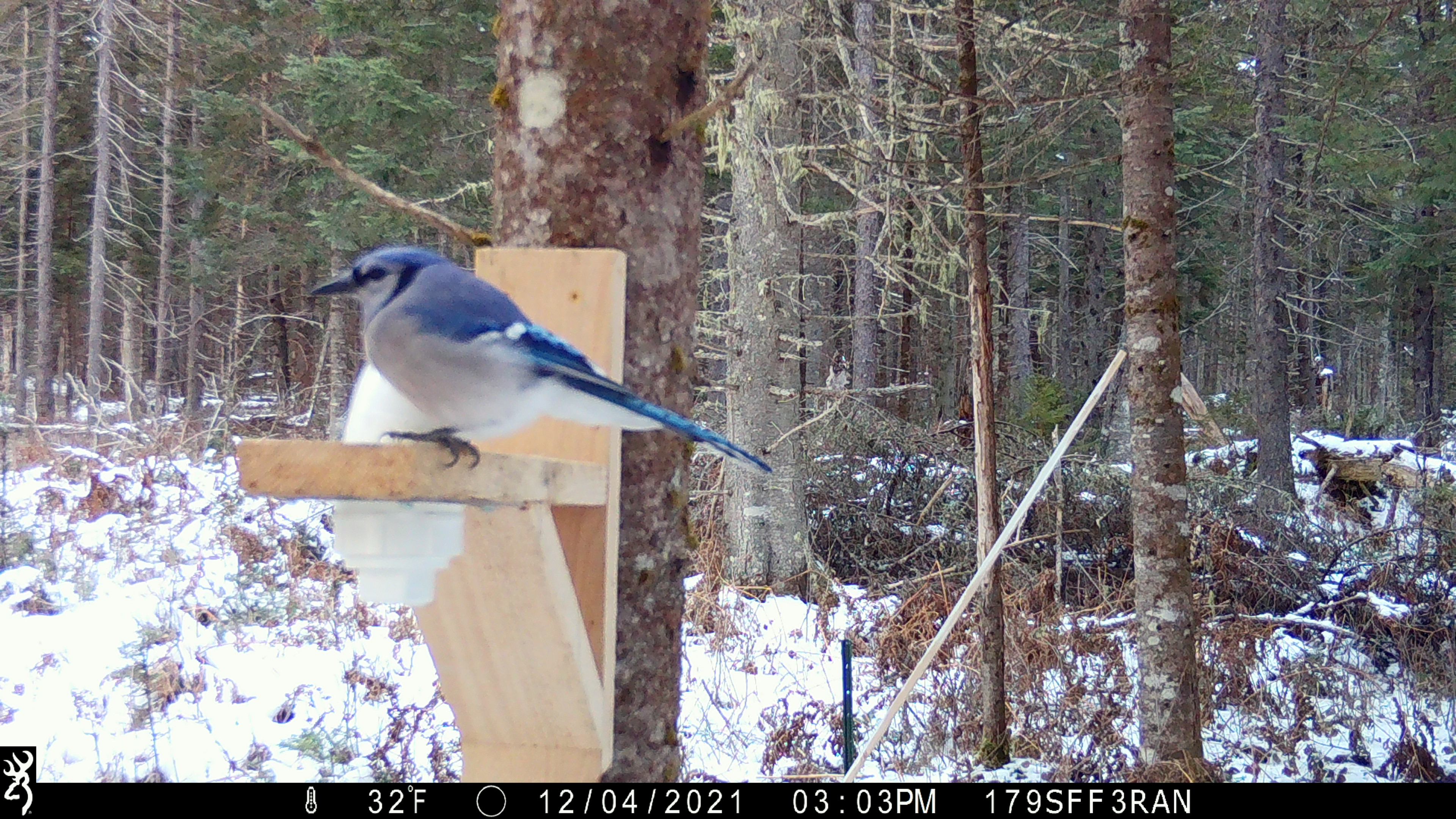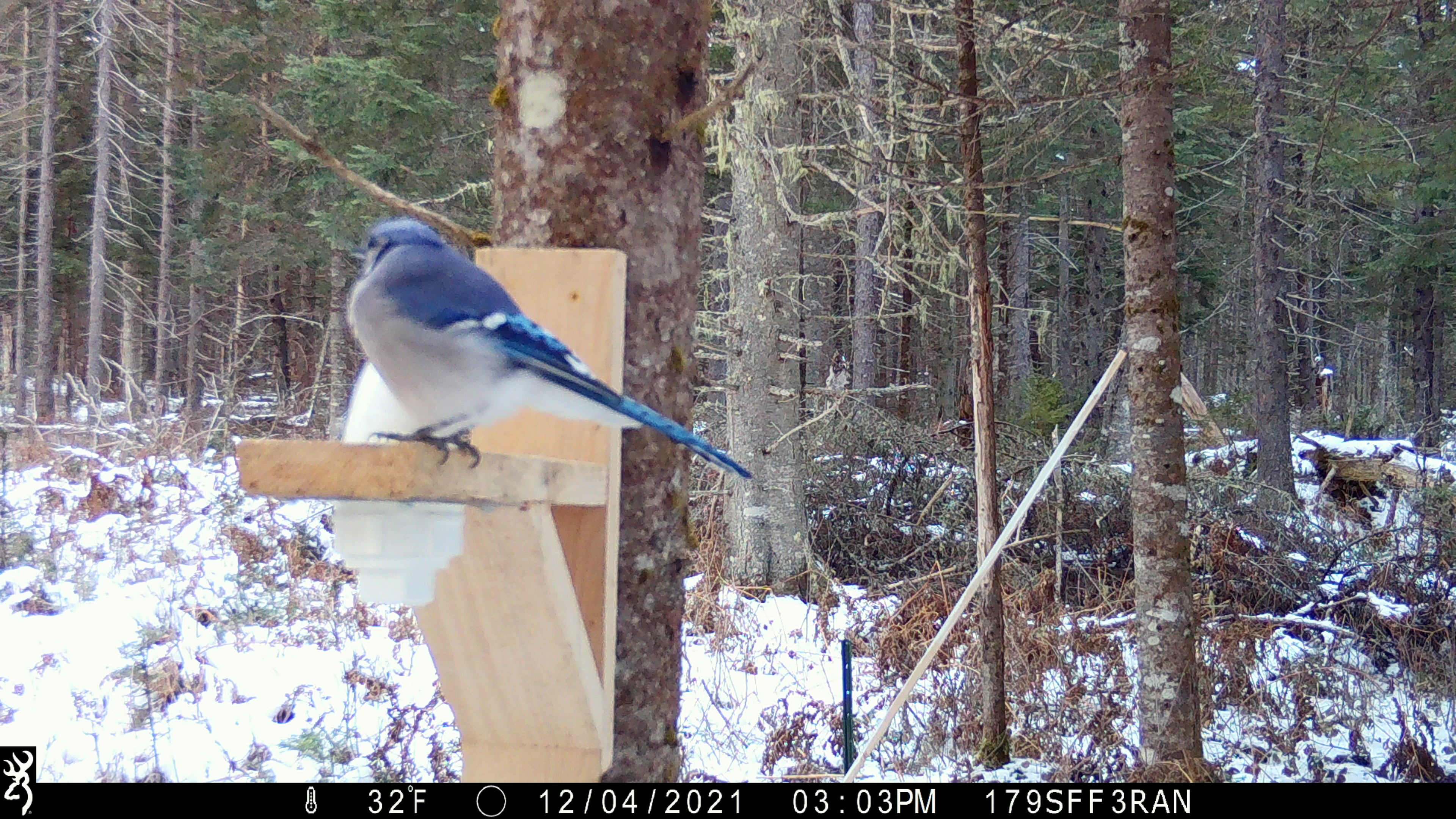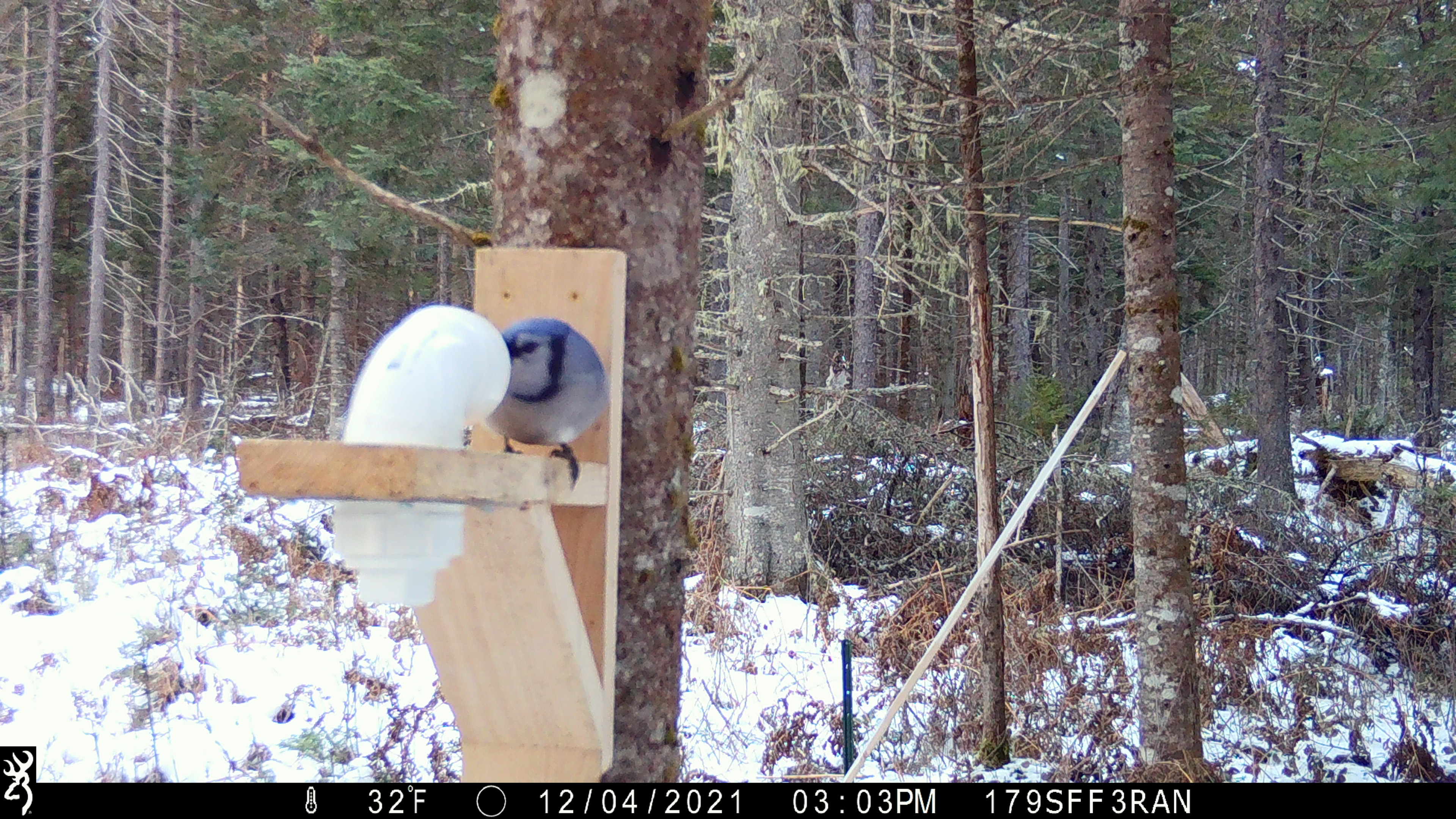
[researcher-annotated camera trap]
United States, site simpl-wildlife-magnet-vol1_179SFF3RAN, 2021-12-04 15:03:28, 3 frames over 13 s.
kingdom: Animalia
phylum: Chordata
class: Aves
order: Passeriformes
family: Corvidae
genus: Cyanocitta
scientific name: Cyanocitta cristata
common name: blue jay